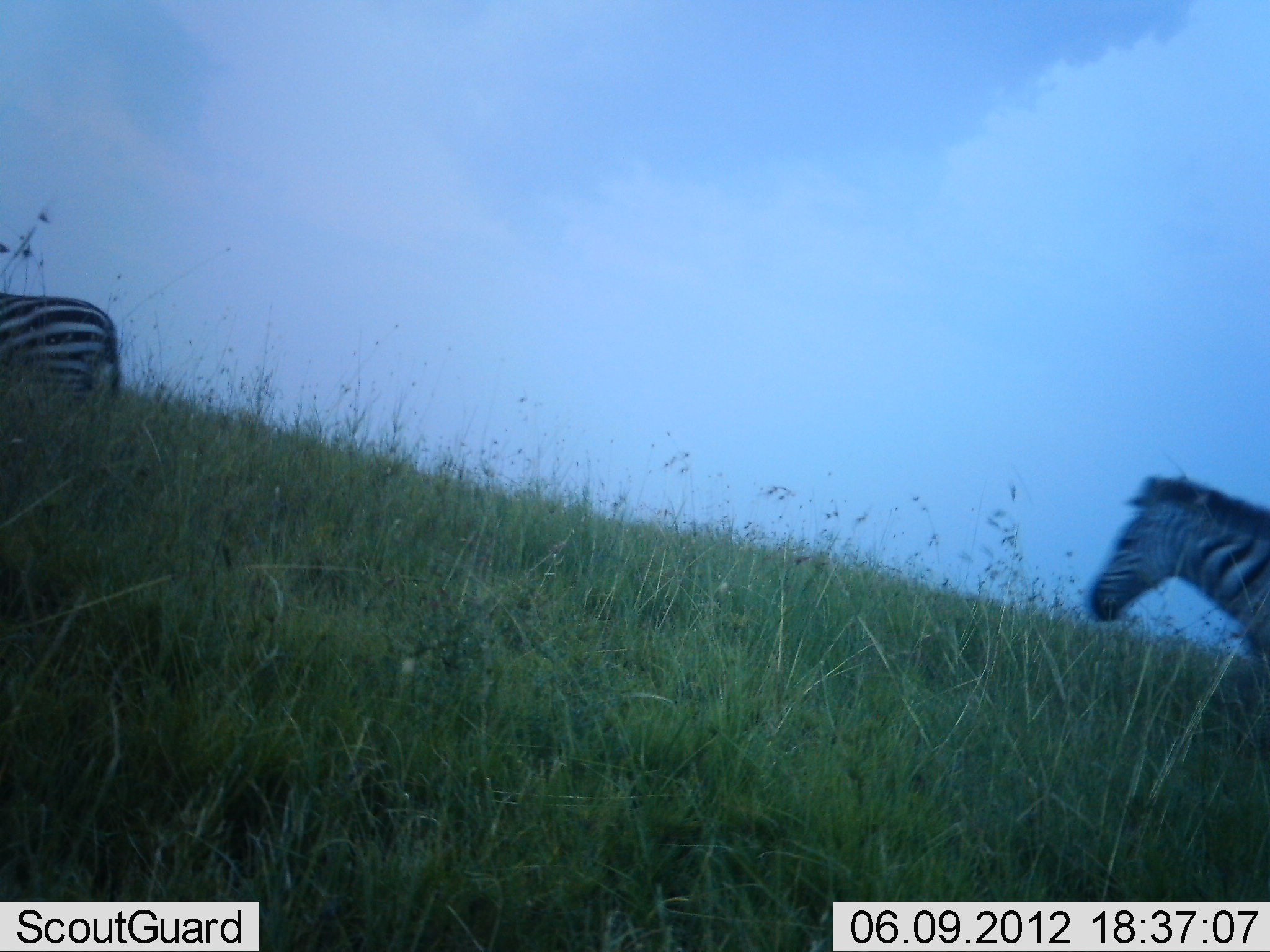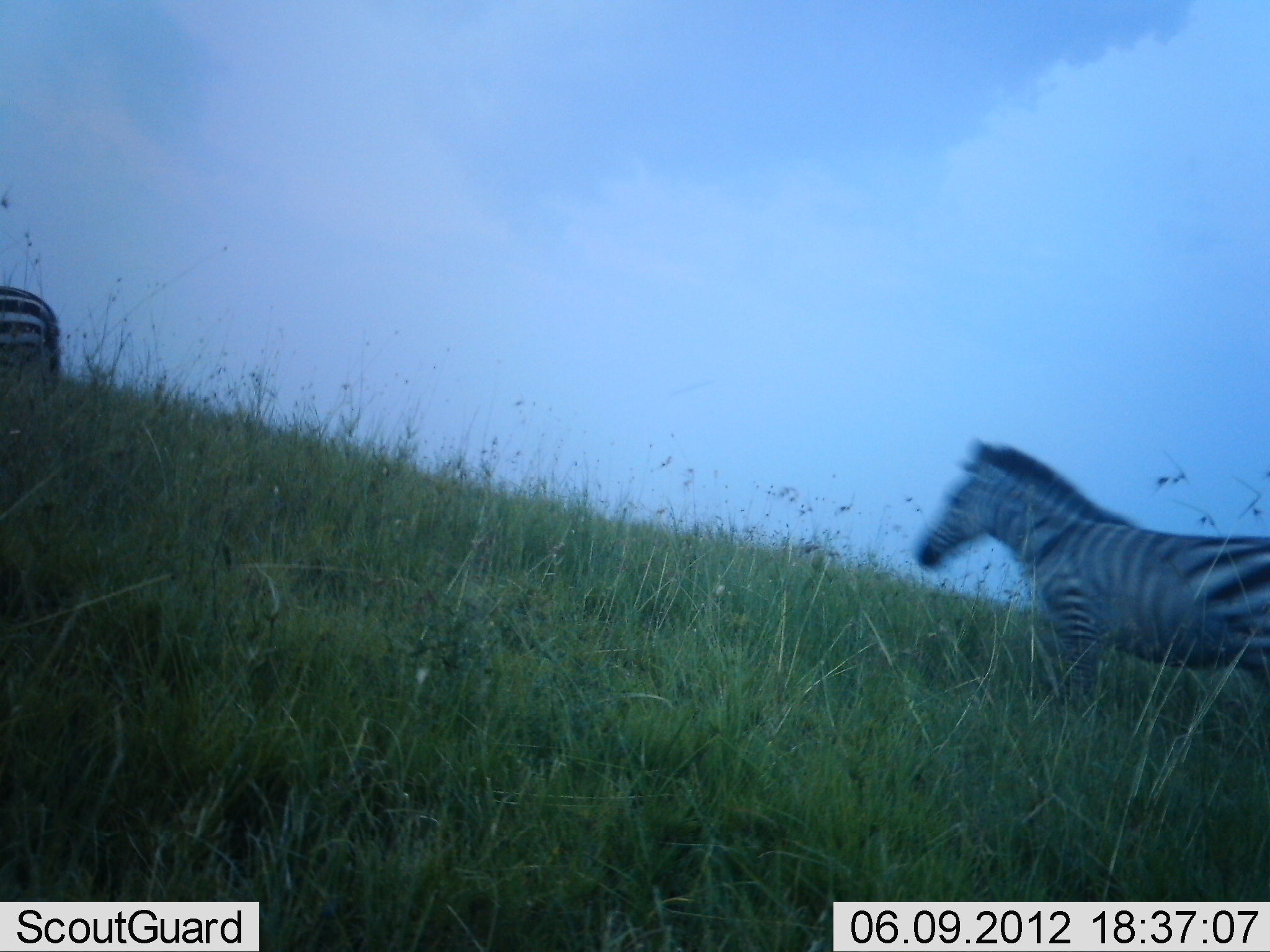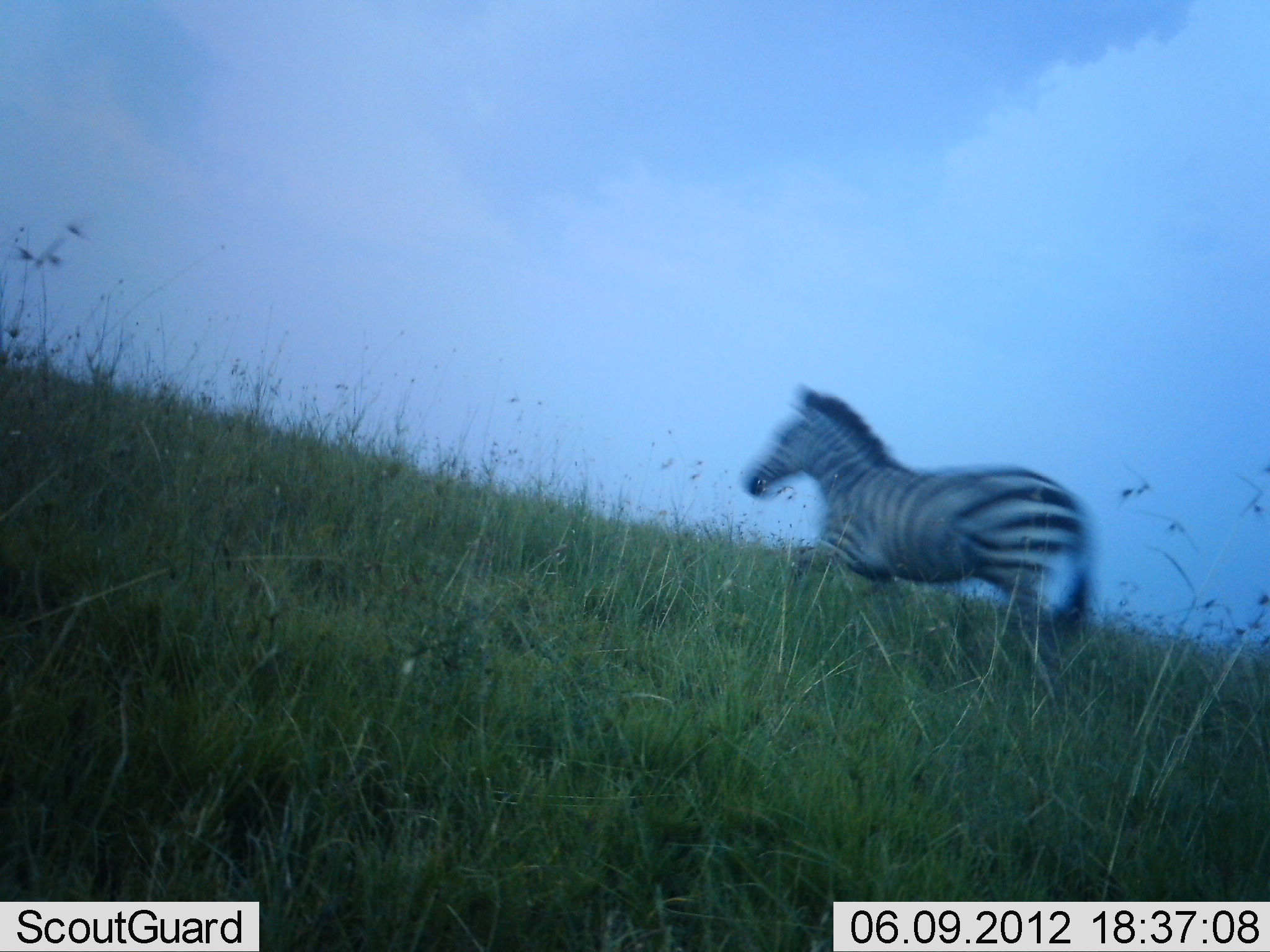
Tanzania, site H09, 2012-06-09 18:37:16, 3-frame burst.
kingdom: Animalia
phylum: Chordata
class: Mammalia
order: Perissodactyla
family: Equidae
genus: Equus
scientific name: Equus quagga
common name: plains zebra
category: zebra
Zebra (plains zebra) (Equus quagga), count 2. Behavior (volunteer vote fractions): standing 20%, resting 0%, moving 80%, interacting 0%. Young present (vote fraction): 0%. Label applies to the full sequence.